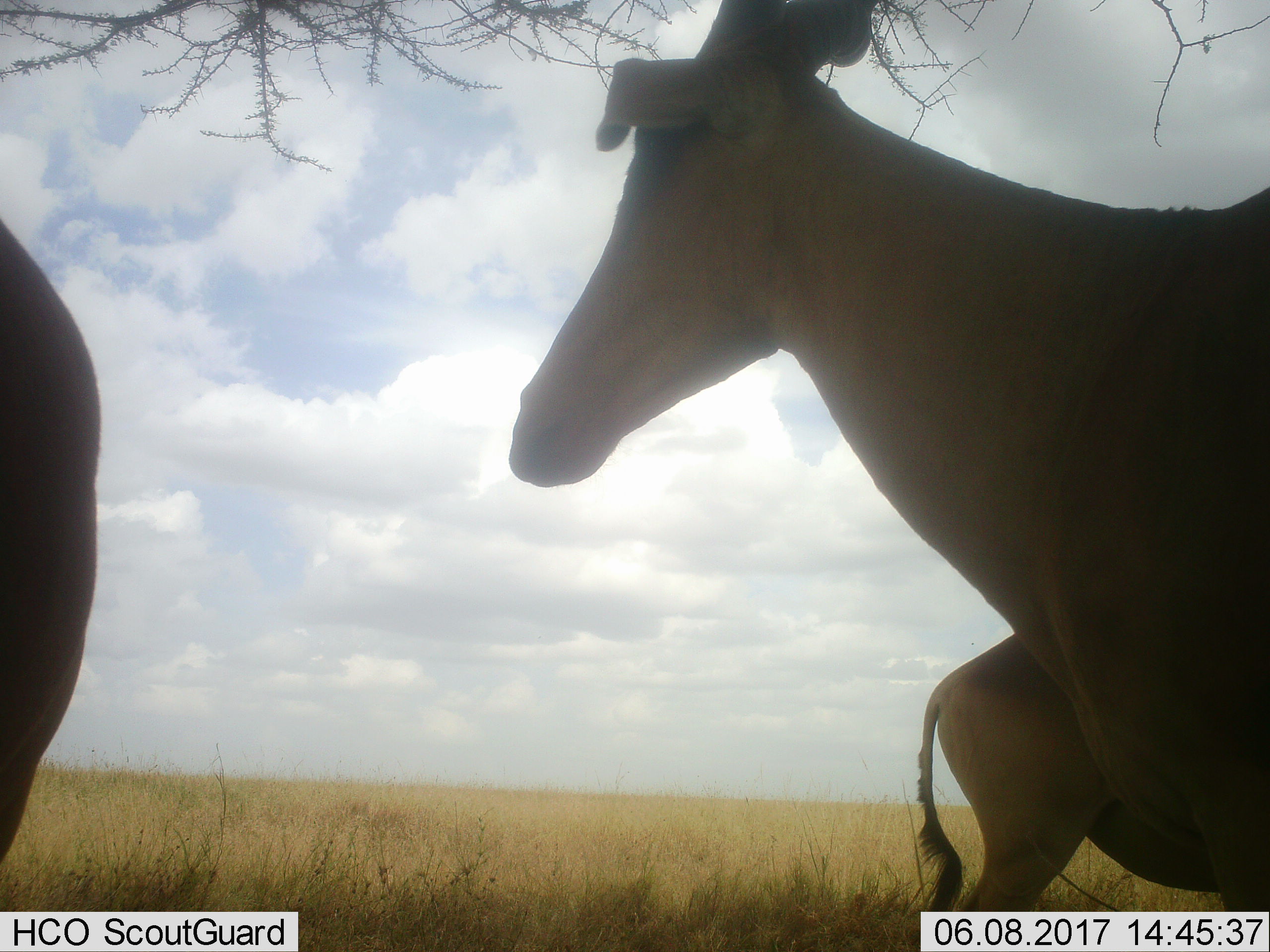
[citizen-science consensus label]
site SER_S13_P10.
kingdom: Animalia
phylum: Chordata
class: Mammalia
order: Artiodactyla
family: Bovidae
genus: Alcelaphus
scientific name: Alcelaphus buselaphus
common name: hartebeest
Hartebeest (Alcelaphus buselaphus), count 3. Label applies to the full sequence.